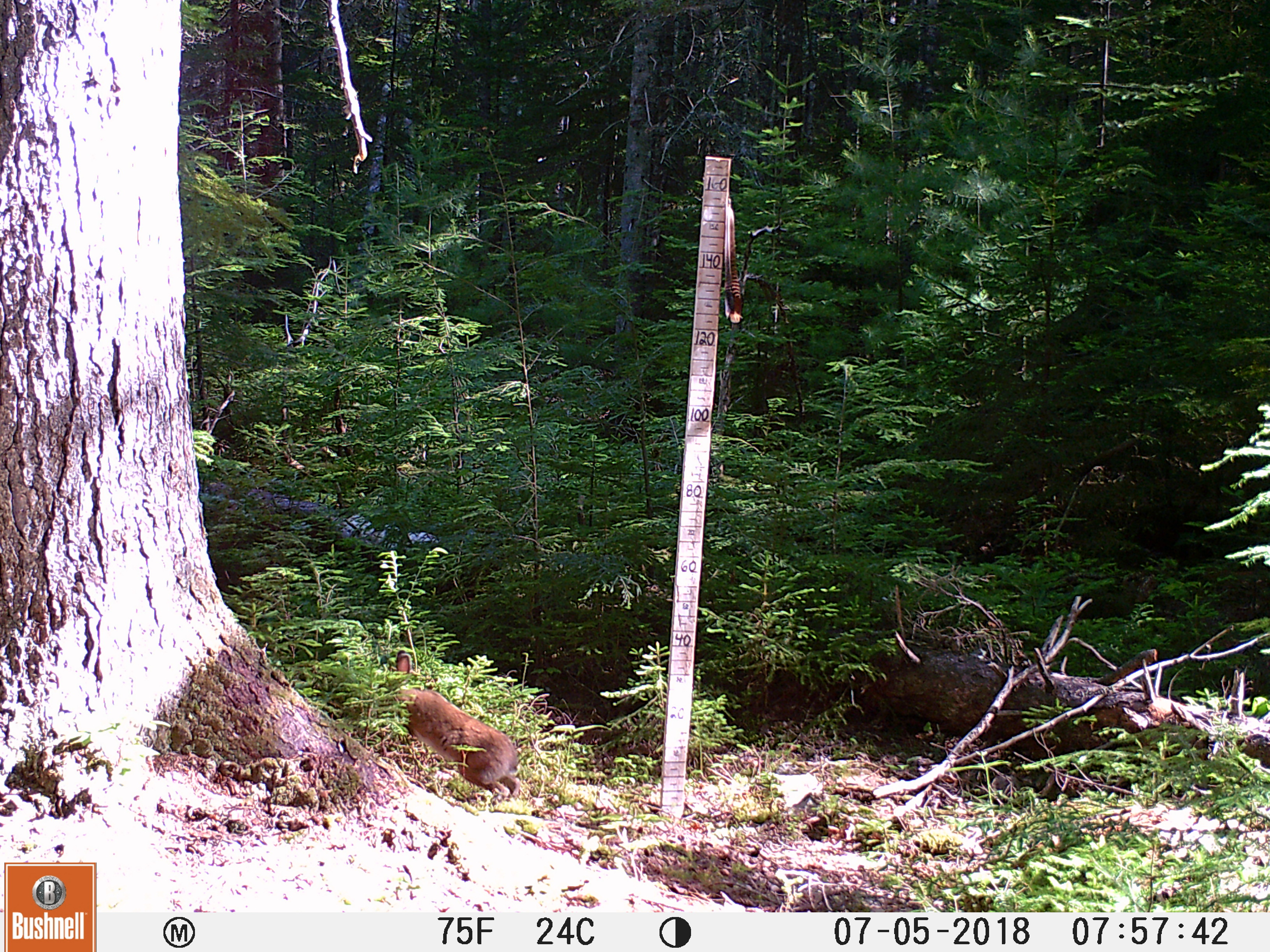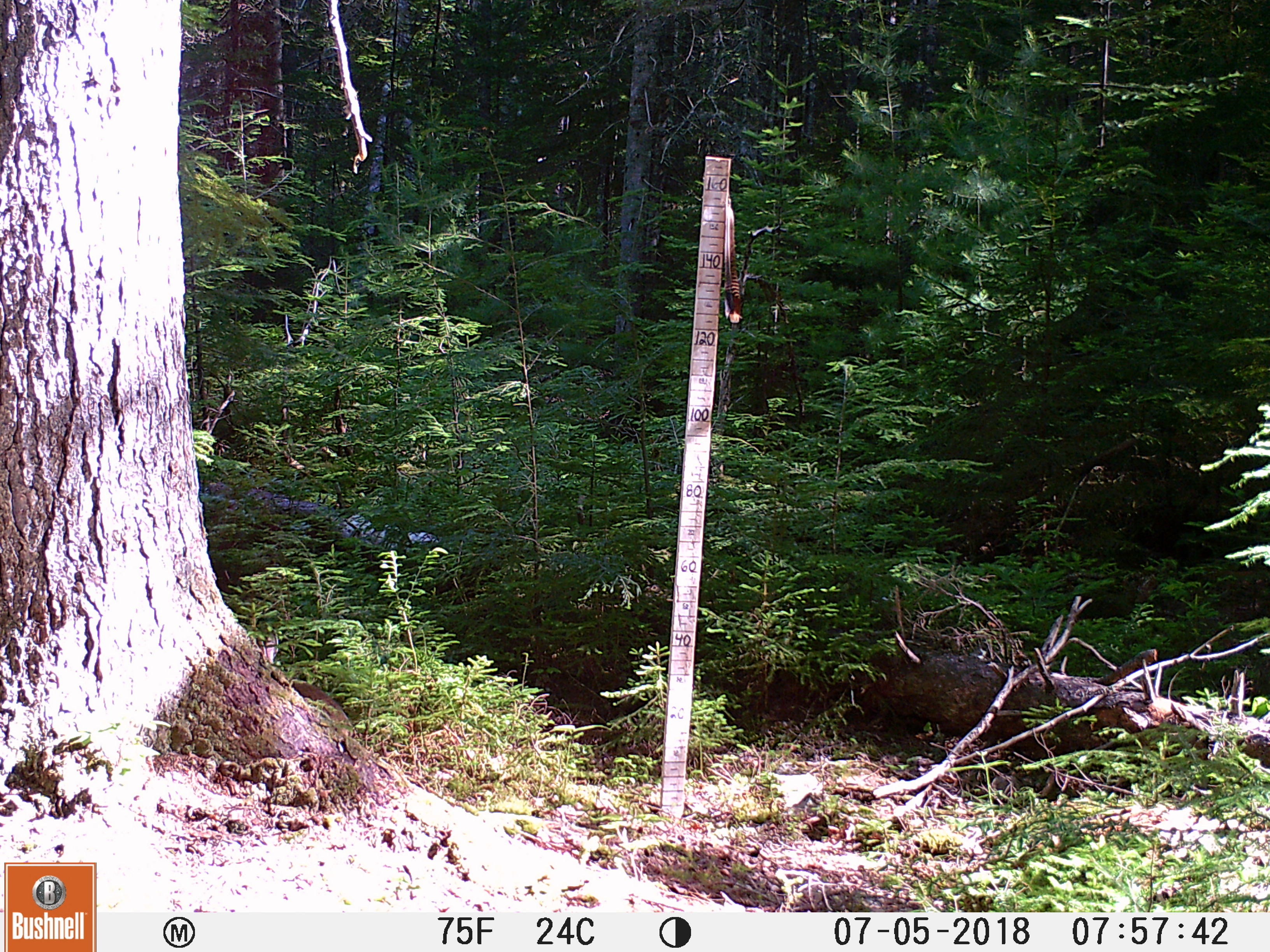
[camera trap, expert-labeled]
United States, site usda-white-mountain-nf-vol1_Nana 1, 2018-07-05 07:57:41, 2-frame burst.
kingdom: Animalia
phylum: Chordata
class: Mammalia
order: Lagomorpha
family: Leporidae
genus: Lepus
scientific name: Lepus americanus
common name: snowshoe hare